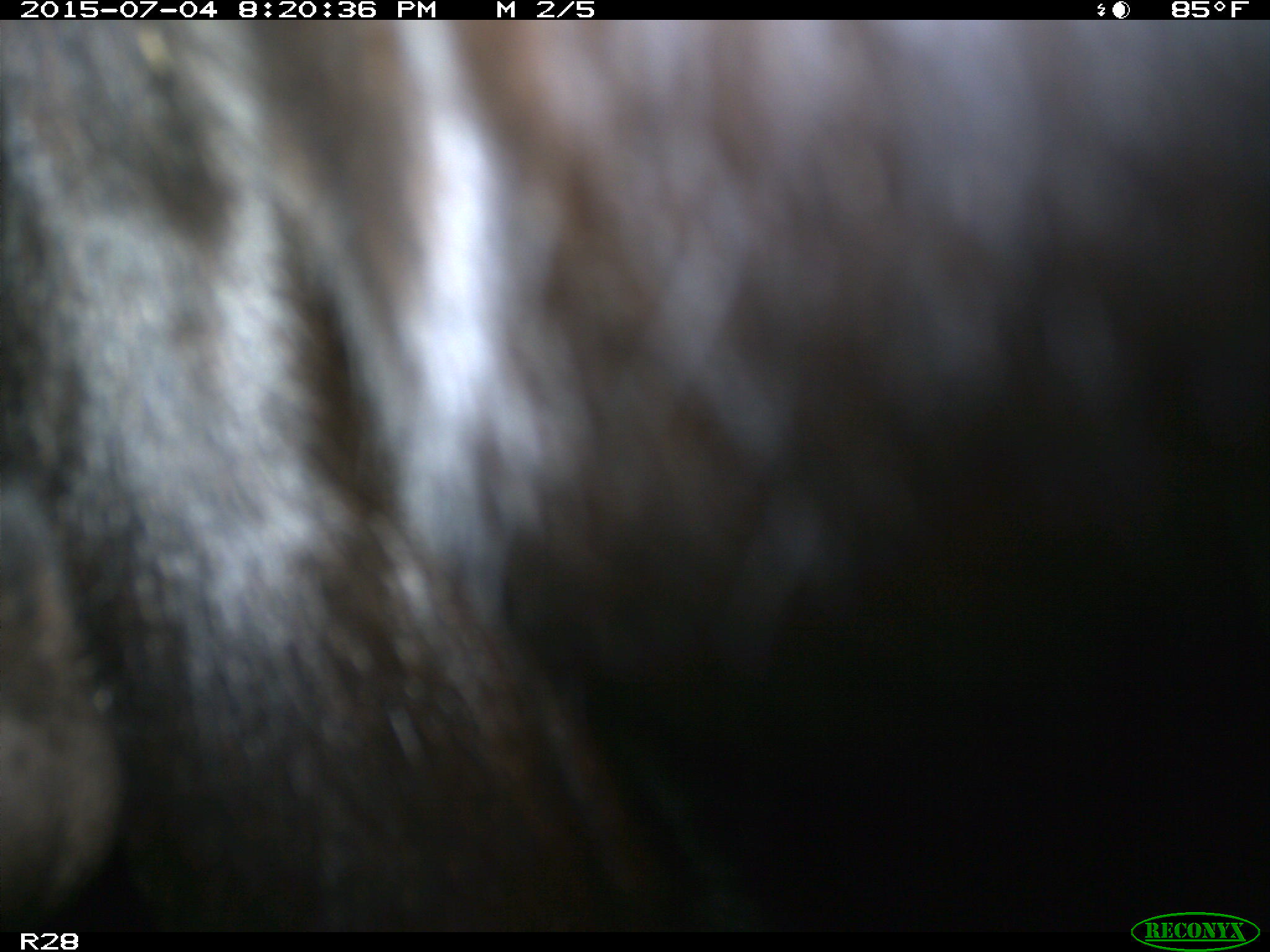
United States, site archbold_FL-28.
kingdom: Animalia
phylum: Chordata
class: Mammalia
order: Artiodactyla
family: Bovidae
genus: Bos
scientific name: Bos taurus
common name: domestic cow